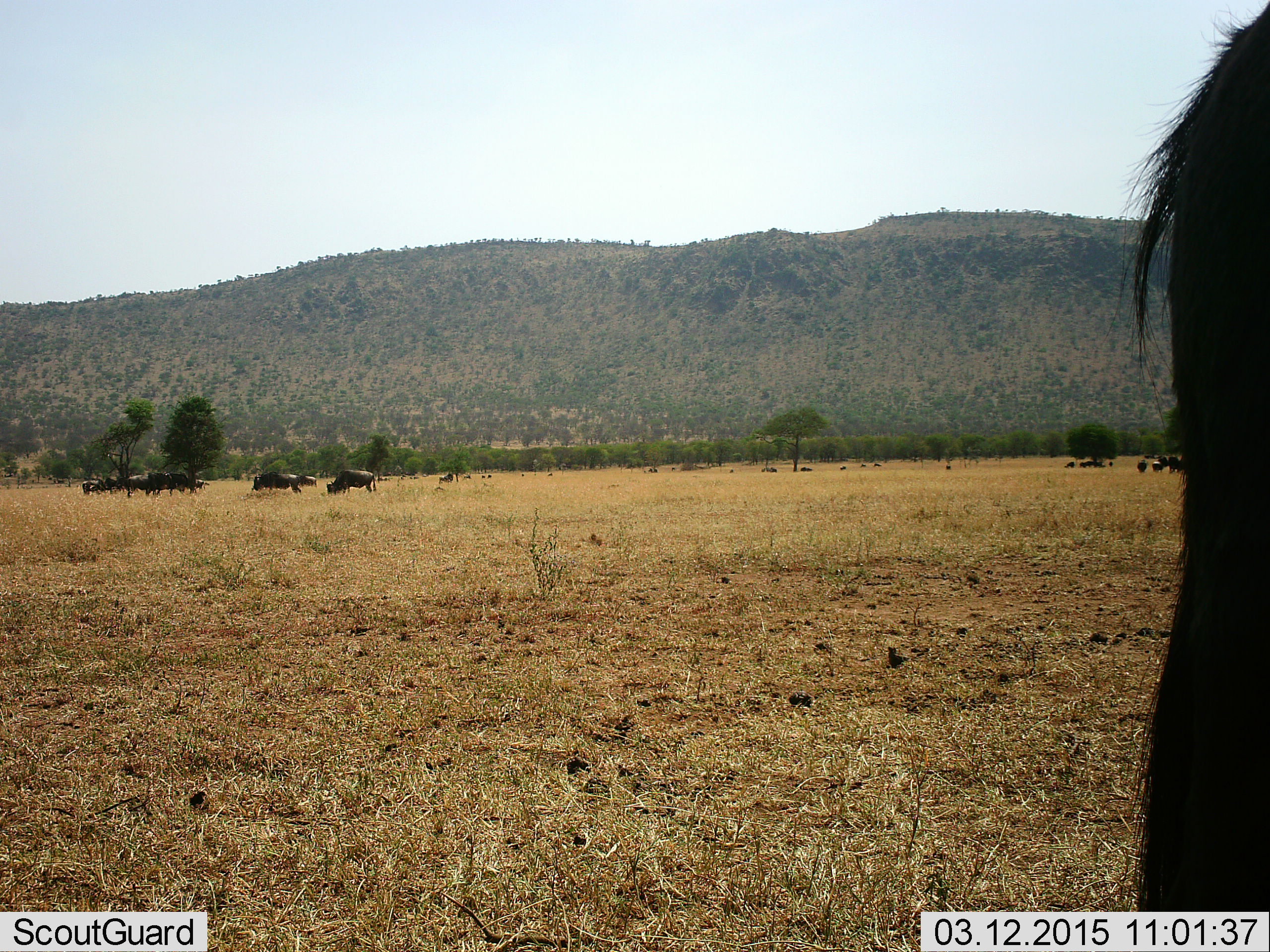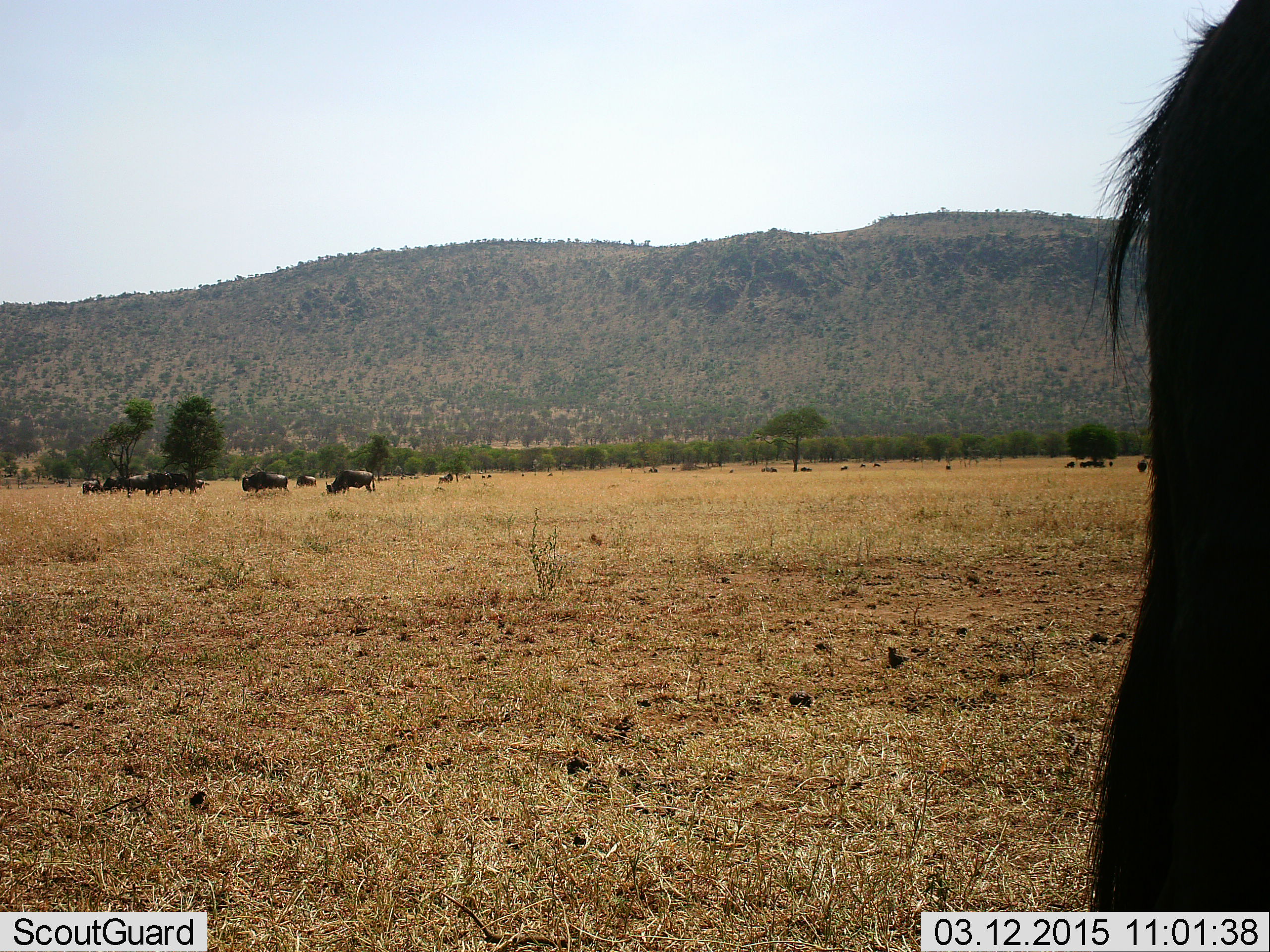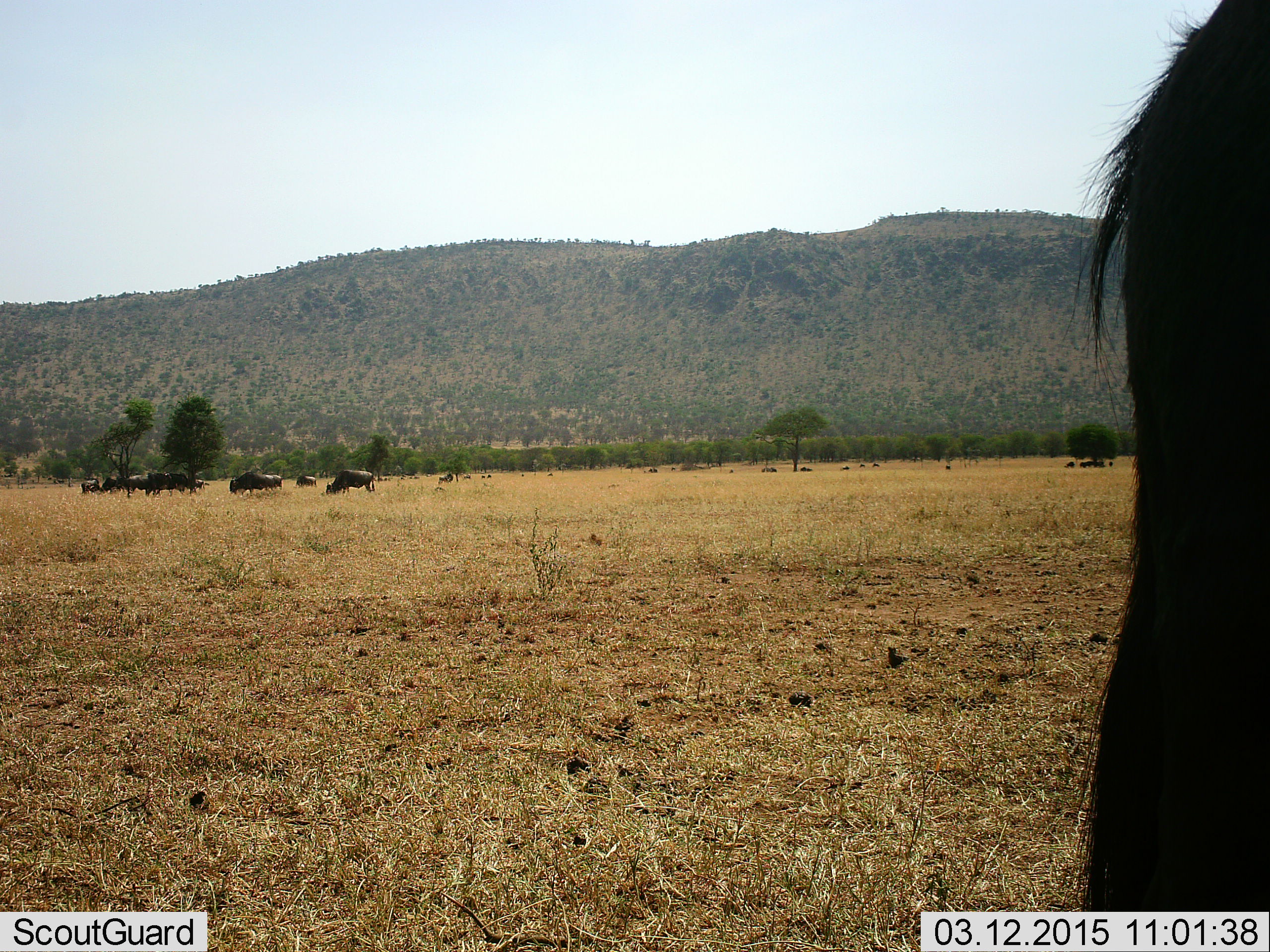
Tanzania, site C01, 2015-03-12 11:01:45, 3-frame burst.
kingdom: Animalia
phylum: Chordata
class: Mammalia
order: Artiodactyla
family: Bovidae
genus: Connochaetes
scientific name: Connochaetes taurinus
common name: blue wildebeest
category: wildebeest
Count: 11-50.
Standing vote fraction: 80%.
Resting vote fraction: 20%.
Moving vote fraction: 80%.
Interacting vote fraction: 0%.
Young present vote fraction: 0%.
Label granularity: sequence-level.